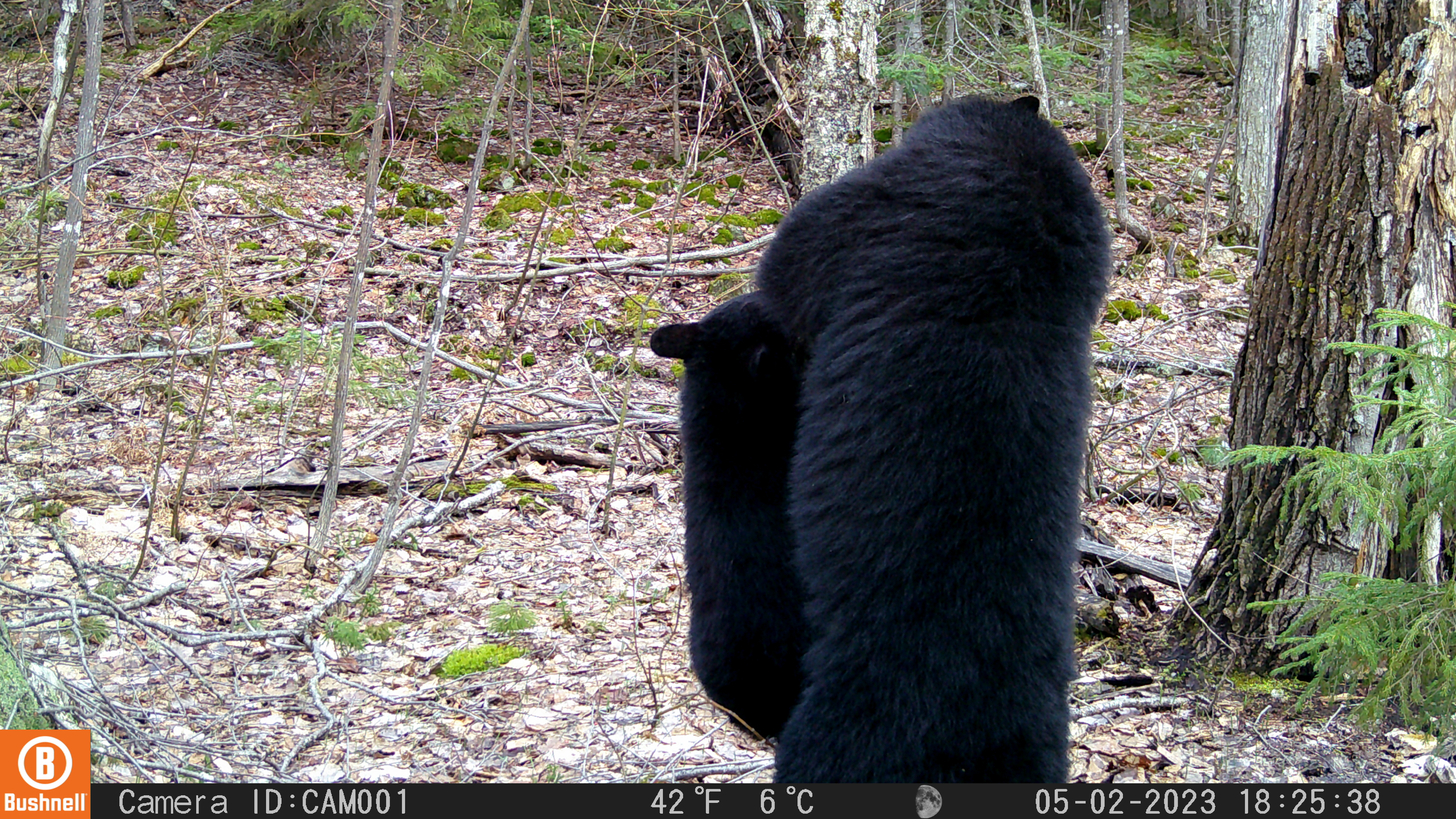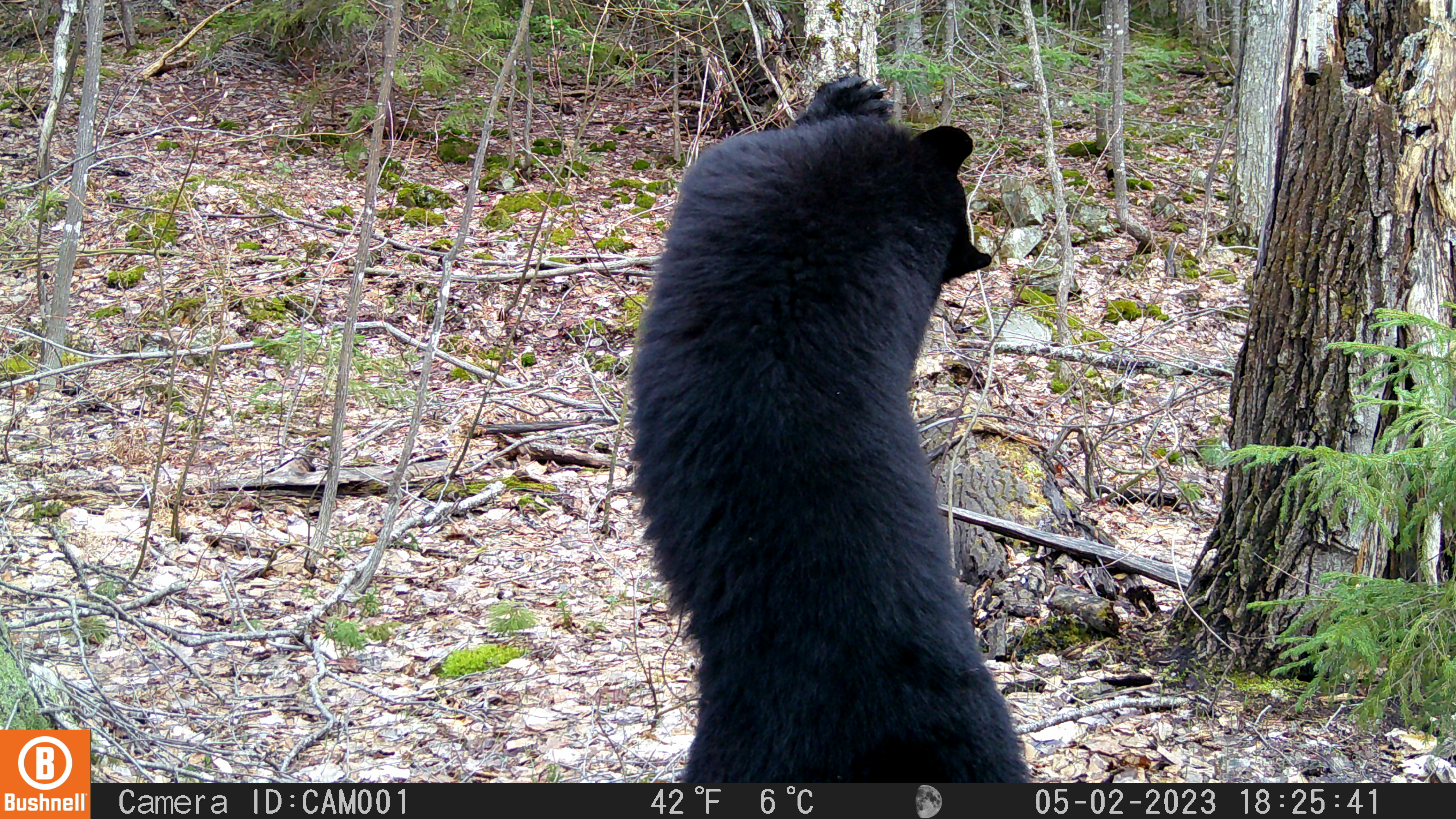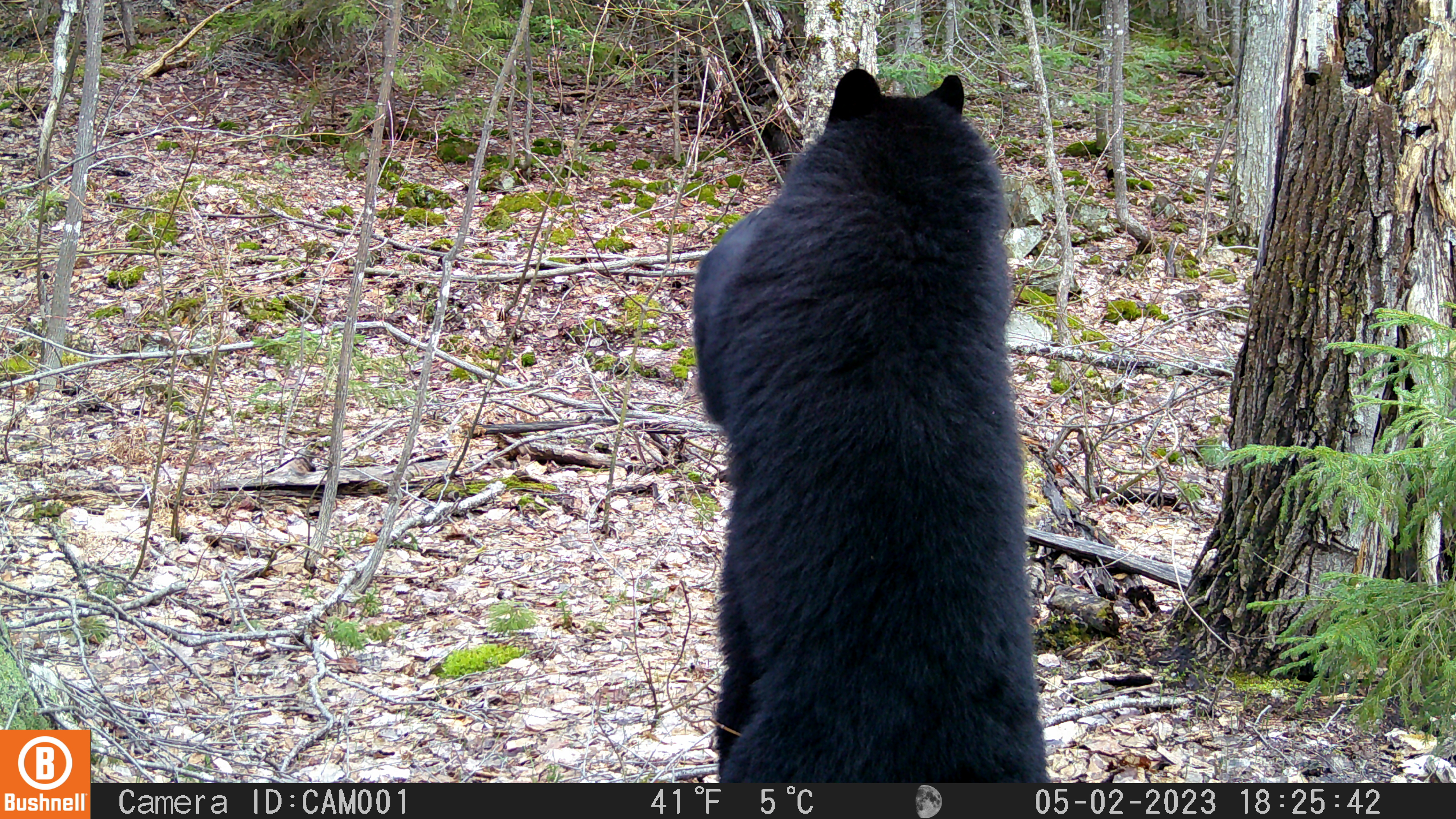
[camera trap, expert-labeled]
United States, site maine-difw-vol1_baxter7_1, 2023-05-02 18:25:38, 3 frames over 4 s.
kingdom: Animalia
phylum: Chordata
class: Mammalia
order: Carnivora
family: Ursidae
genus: Ursus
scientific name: Ursus americanus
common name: black bear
Black bear (Ursus americanus).